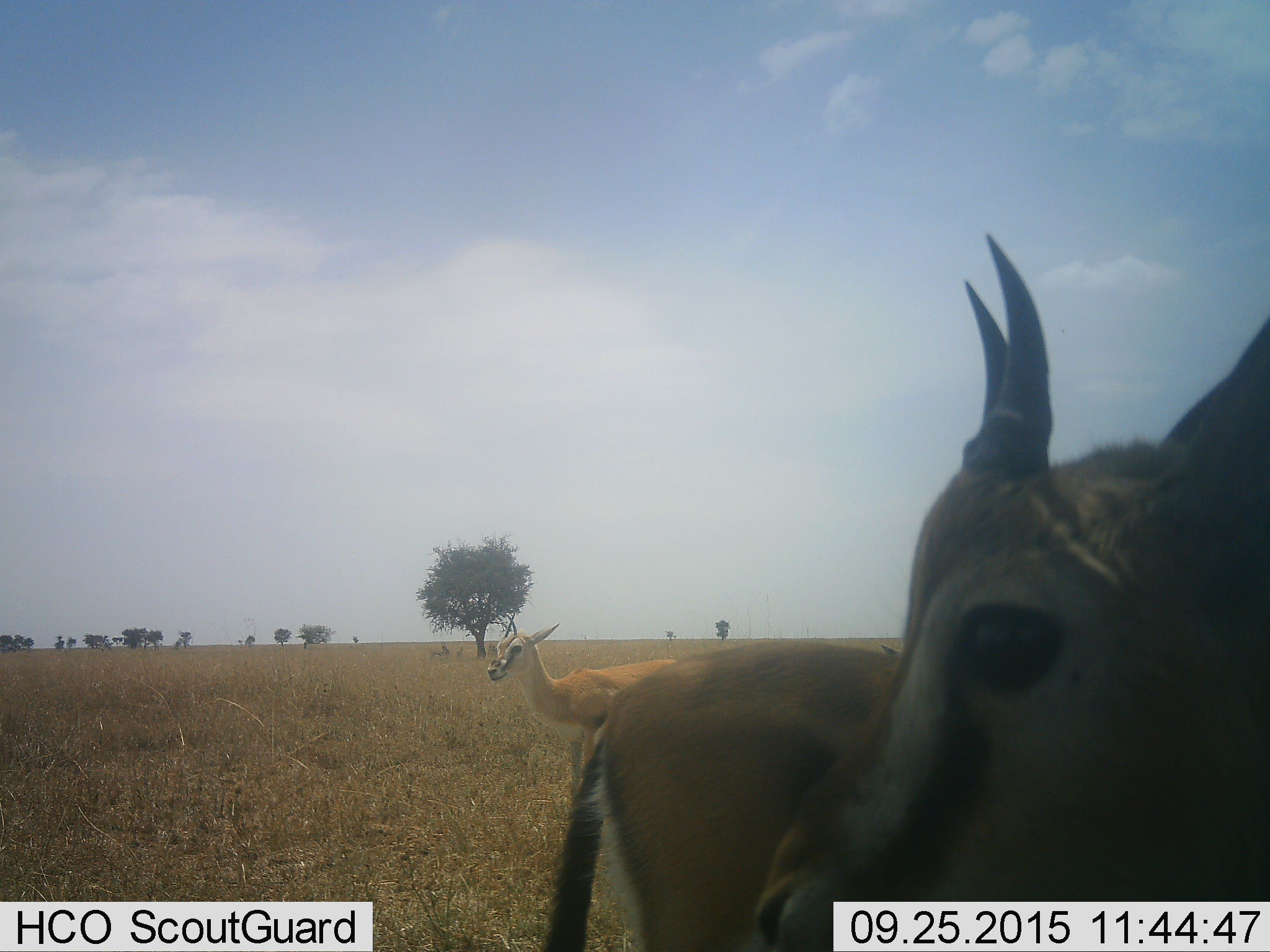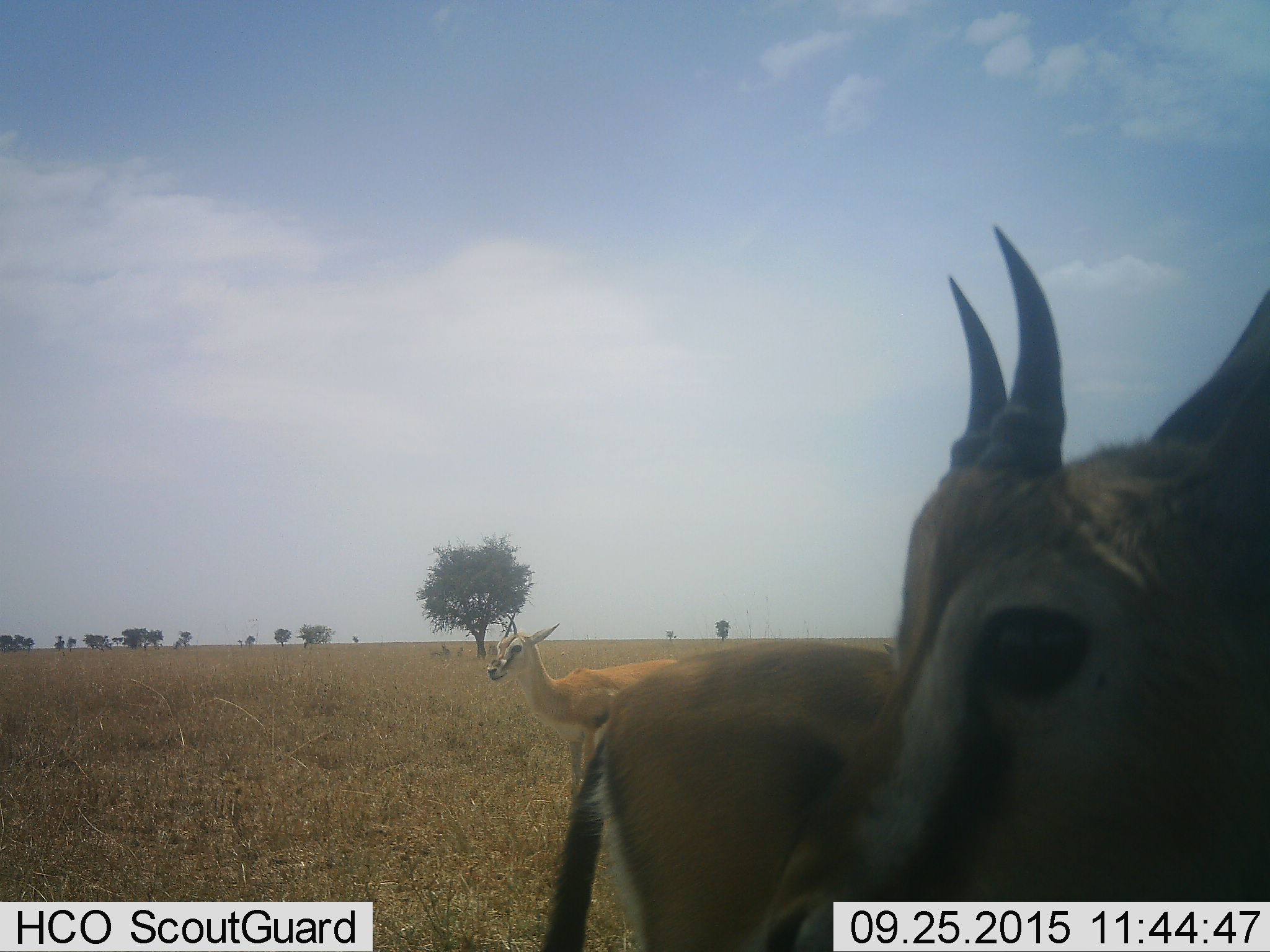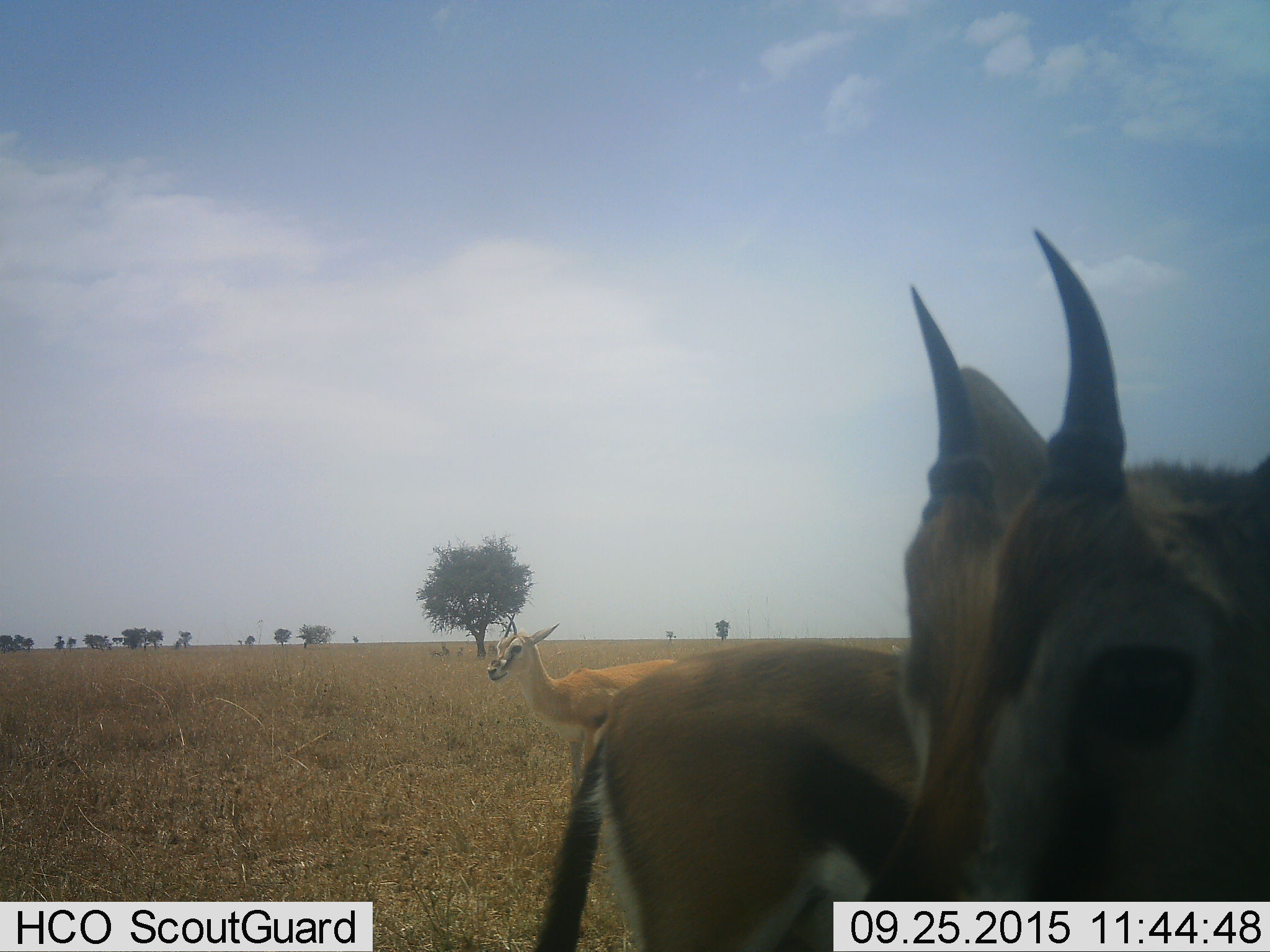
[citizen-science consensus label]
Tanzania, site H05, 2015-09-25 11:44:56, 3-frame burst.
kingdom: Animalia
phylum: Chordata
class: Mammalia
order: Artiodactyla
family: Bovidae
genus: Eudorcas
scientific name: Eudorcas thomsonii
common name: thomson's gazelle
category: gazellethomsons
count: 3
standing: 100%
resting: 10%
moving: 0%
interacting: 0%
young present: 20%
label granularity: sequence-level